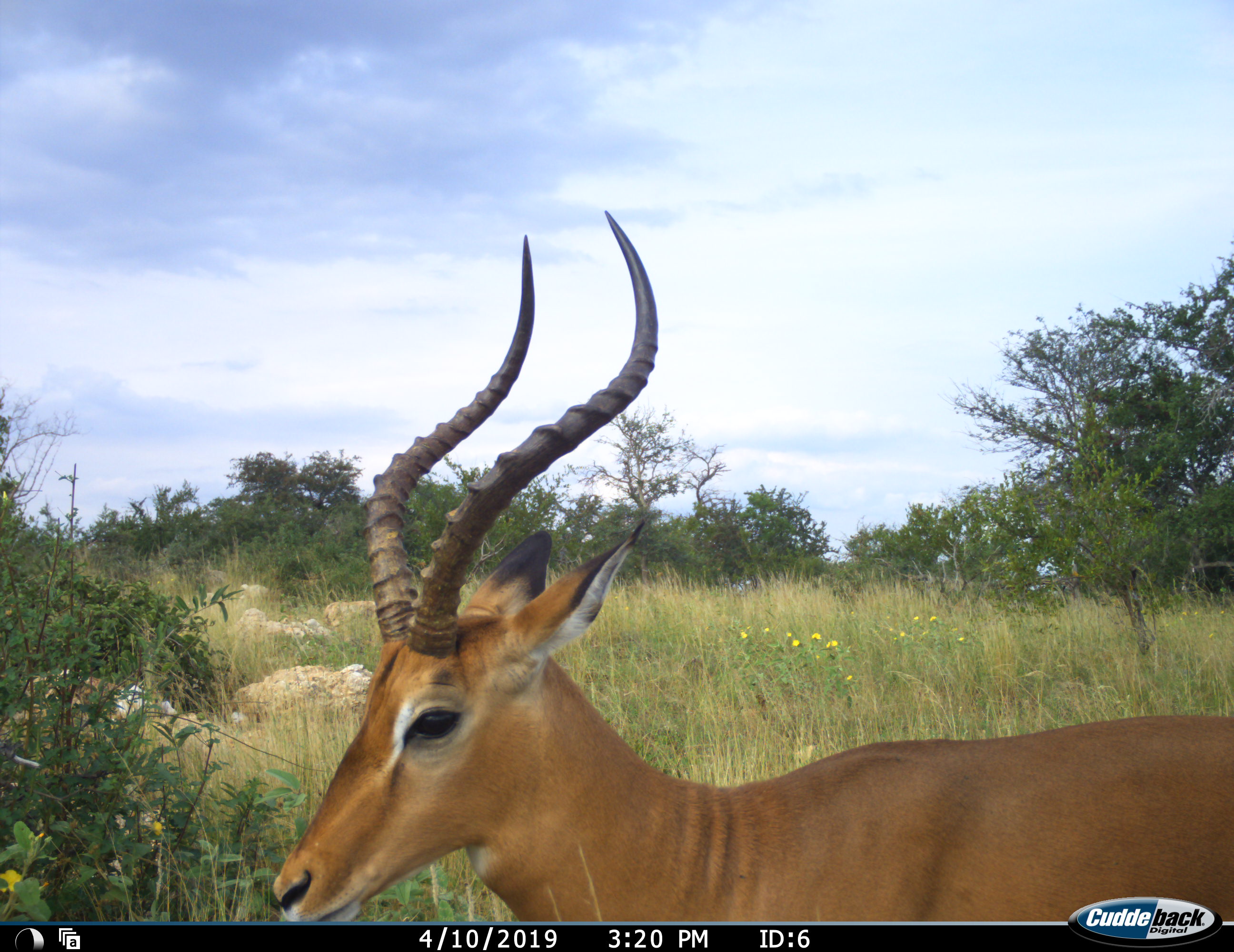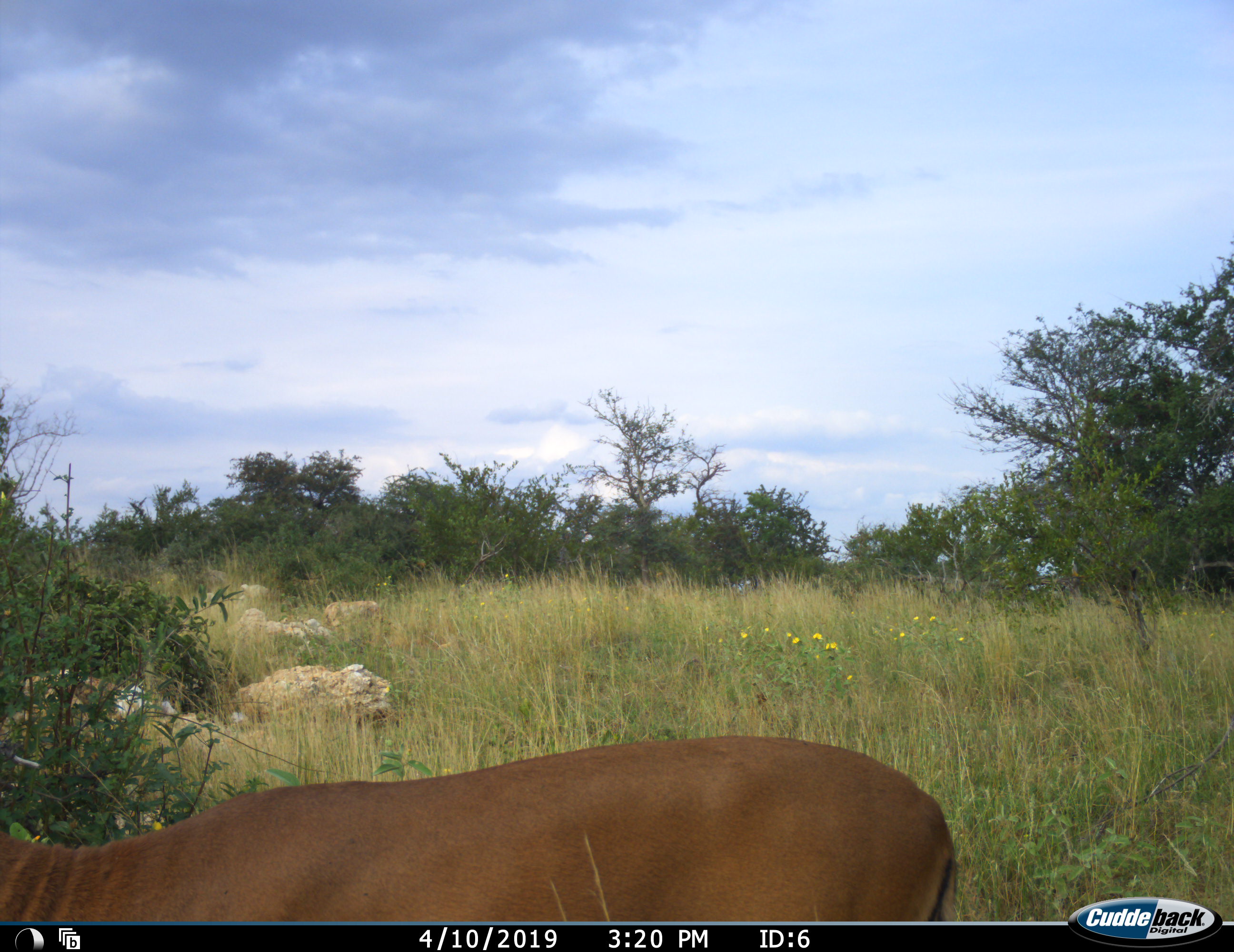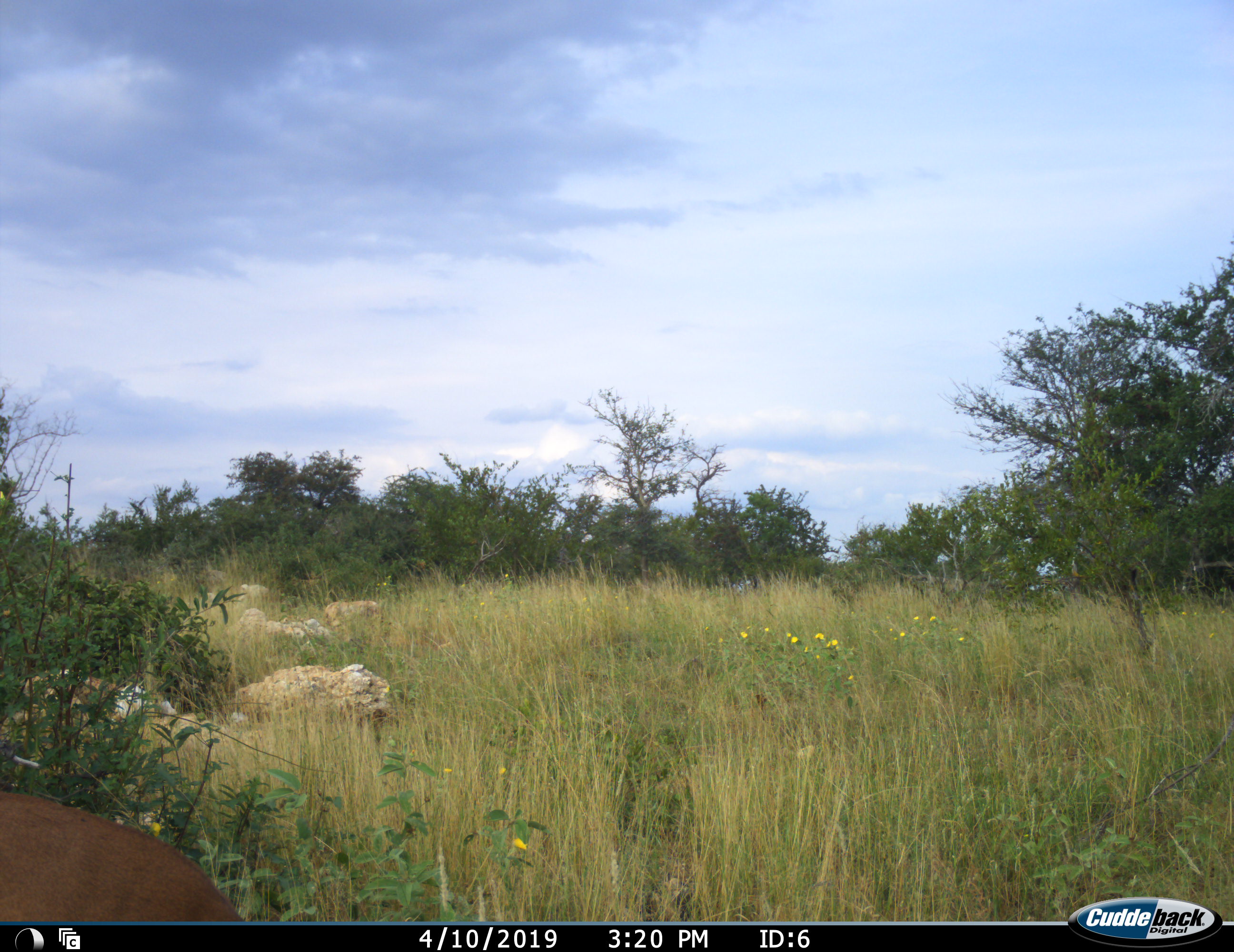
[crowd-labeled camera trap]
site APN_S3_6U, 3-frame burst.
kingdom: Animalia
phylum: Chordata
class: Mammalia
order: Artiodactyla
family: Bovidae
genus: Aepyceros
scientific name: Aepyceros melampus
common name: impala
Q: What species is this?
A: Impala (Aepyceros melampus).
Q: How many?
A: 1.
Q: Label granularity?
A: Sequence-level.